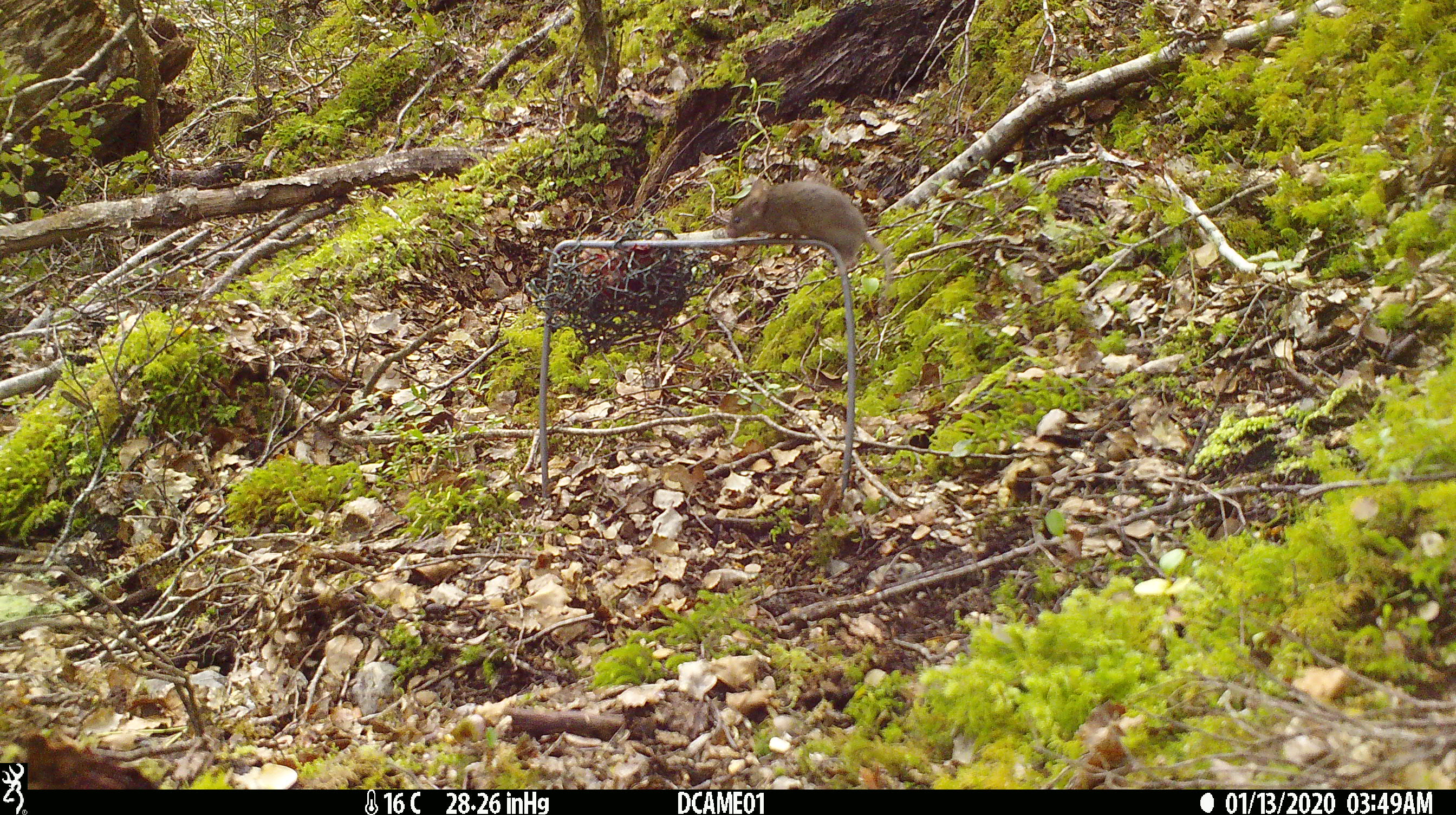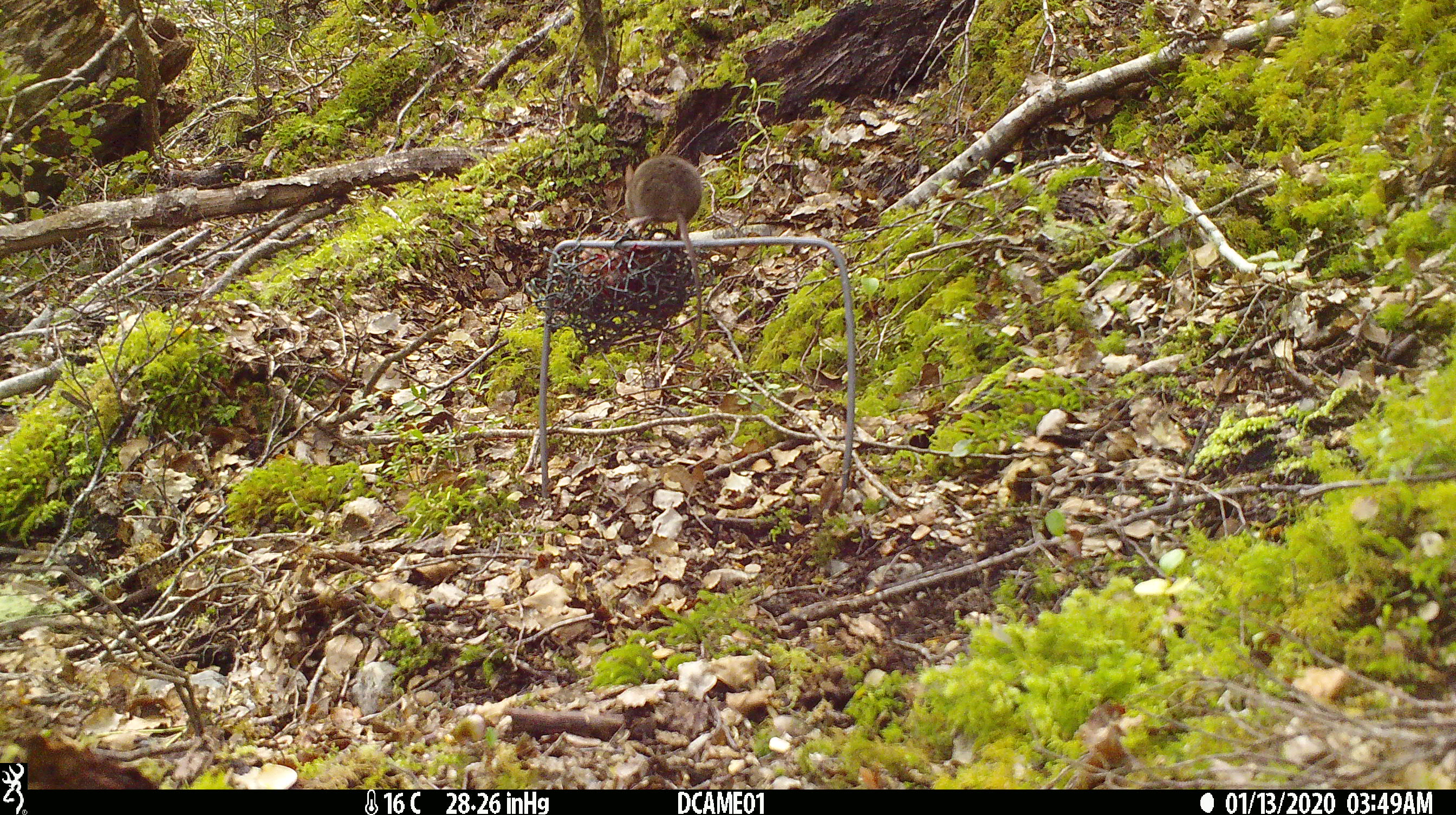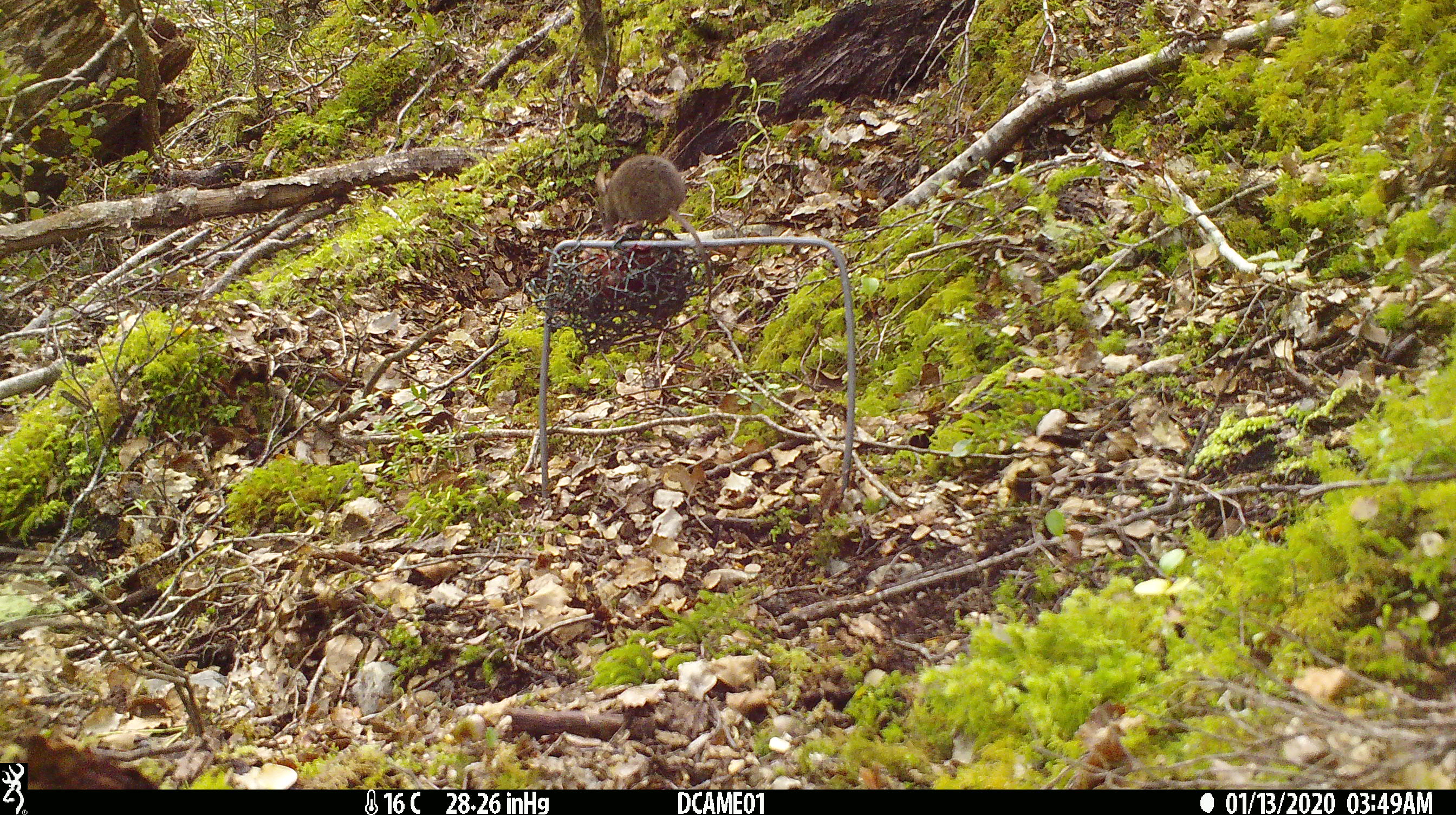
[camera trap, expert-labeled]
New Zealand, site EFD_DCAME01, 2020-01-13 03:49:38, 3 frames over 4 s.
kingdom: Animalia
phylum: Chordata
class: Mammalia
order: Rodentia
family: Muridae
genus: Mus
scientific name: Mus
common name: mouse